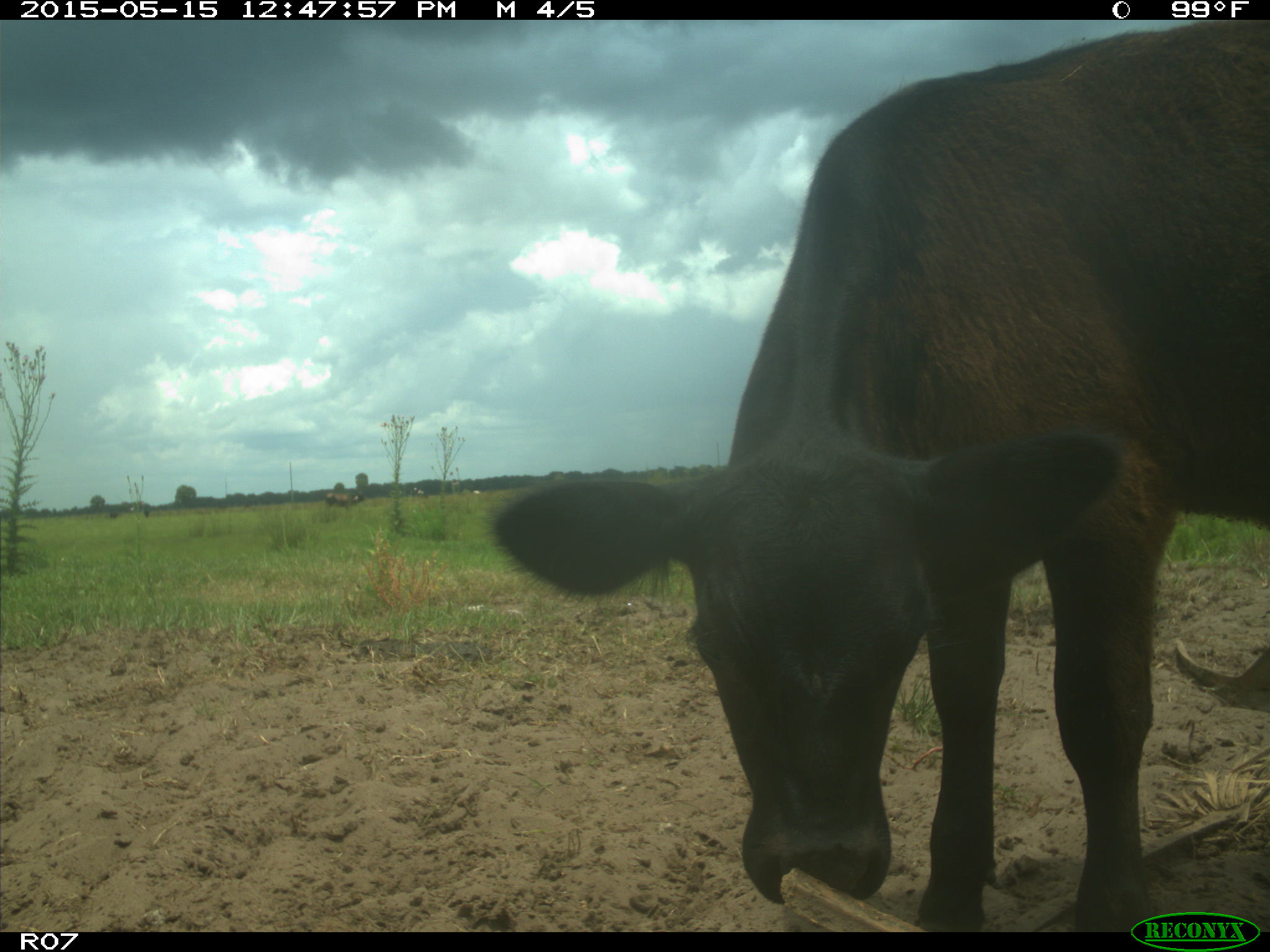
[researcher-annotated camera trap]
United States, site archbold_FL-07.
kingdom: Animalia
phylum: Chordata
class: Mammalia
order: Artiodactyla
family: Bovidae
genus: Bos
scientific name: Bos taurus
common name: domestic cow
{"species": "Bos taurus (domestic cow)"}